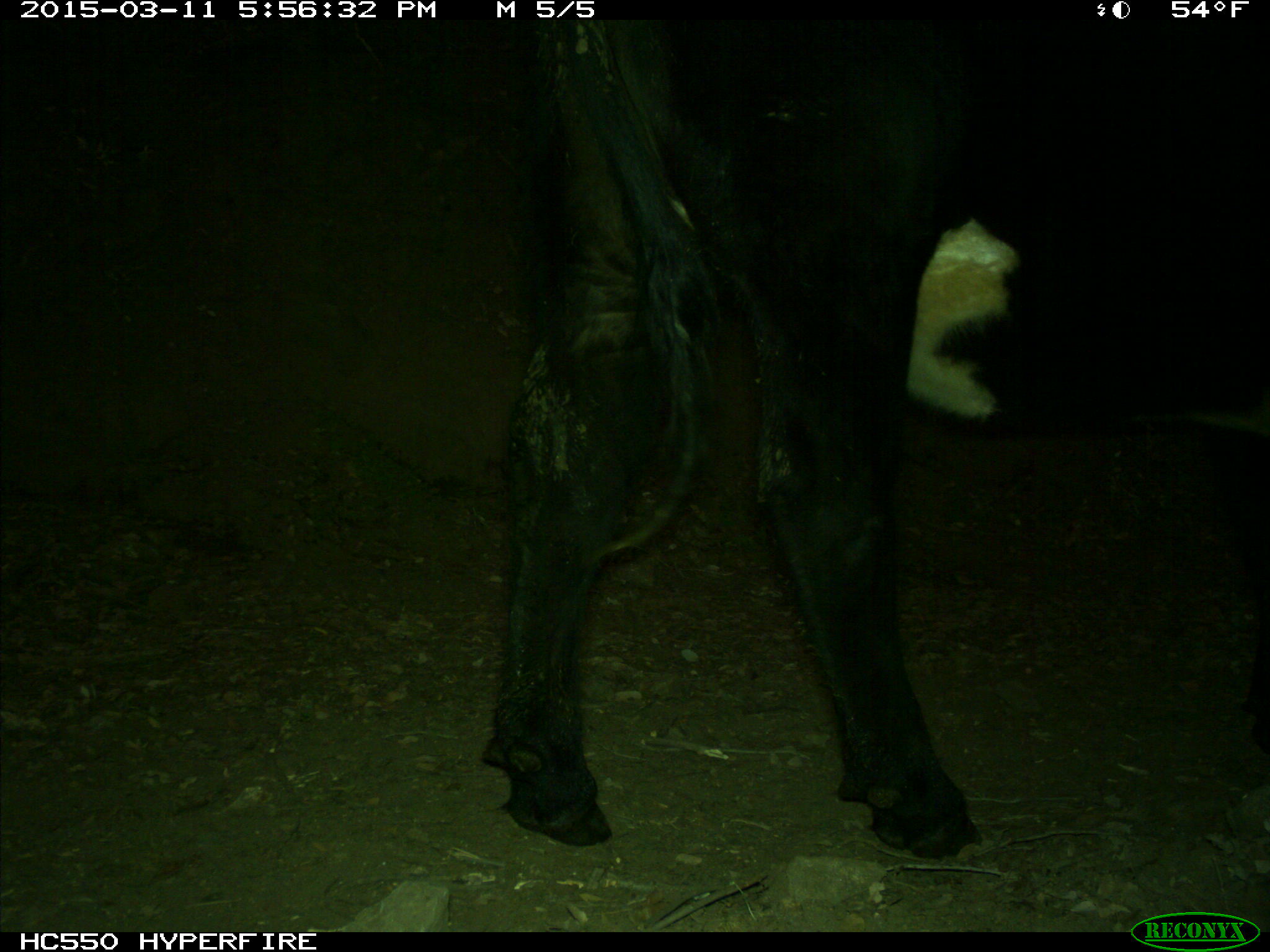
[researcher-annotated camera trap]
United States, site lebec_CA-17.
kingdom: Animalia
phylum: Chordata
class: Mammalia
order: Artiodactyla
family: Bovidae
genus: Bos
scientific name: Bos taurus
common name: domestic cow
Bos taurus (domestic cow).